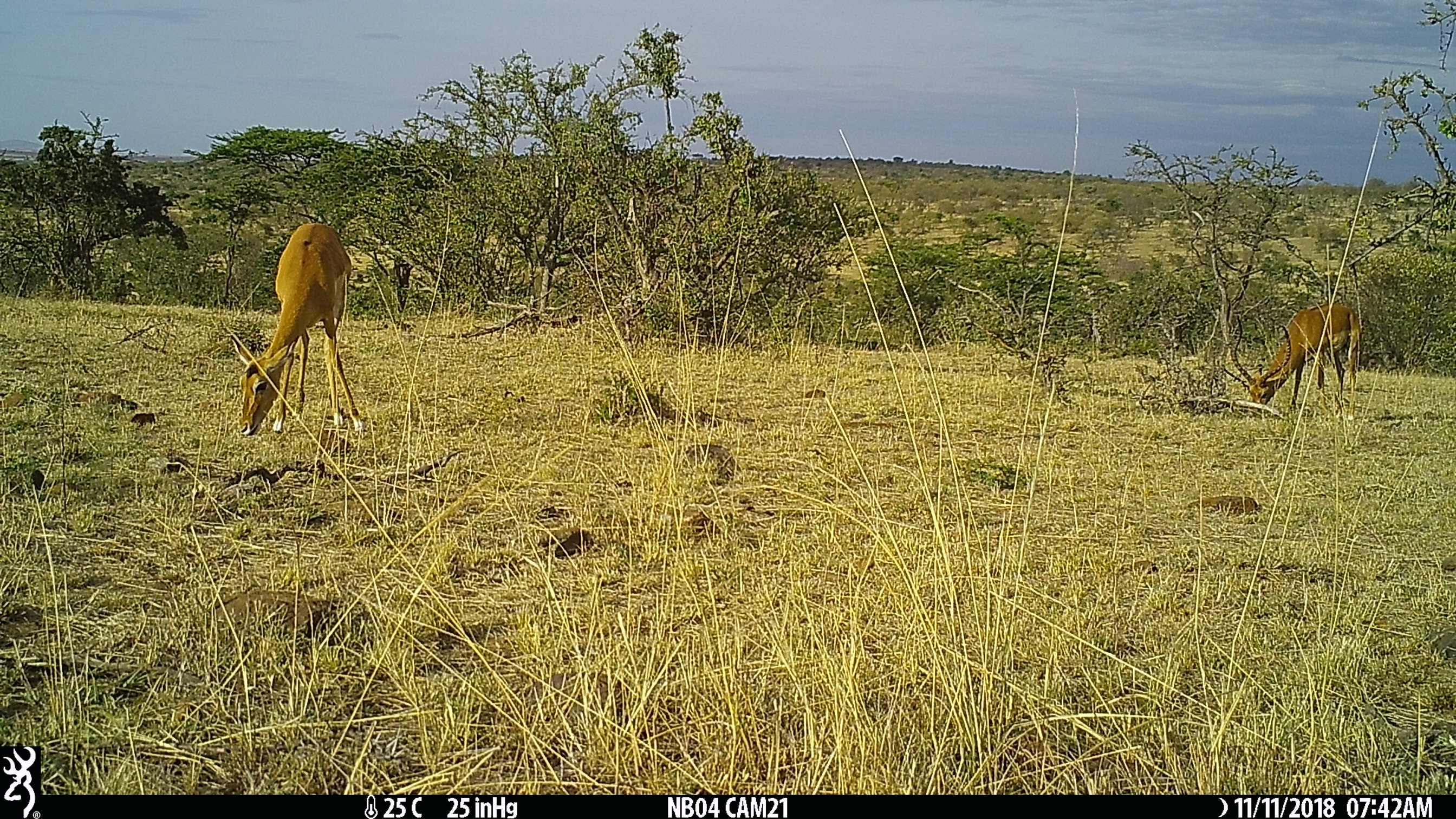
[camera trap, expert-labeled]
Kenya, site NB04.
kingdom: Animalia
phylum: Chordata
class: Mammalia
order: Artiodactyla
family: Bovidae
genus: Aepyceros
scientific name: Aepyceros melampus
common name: impala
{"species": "impala (Aepyceros melampus)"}